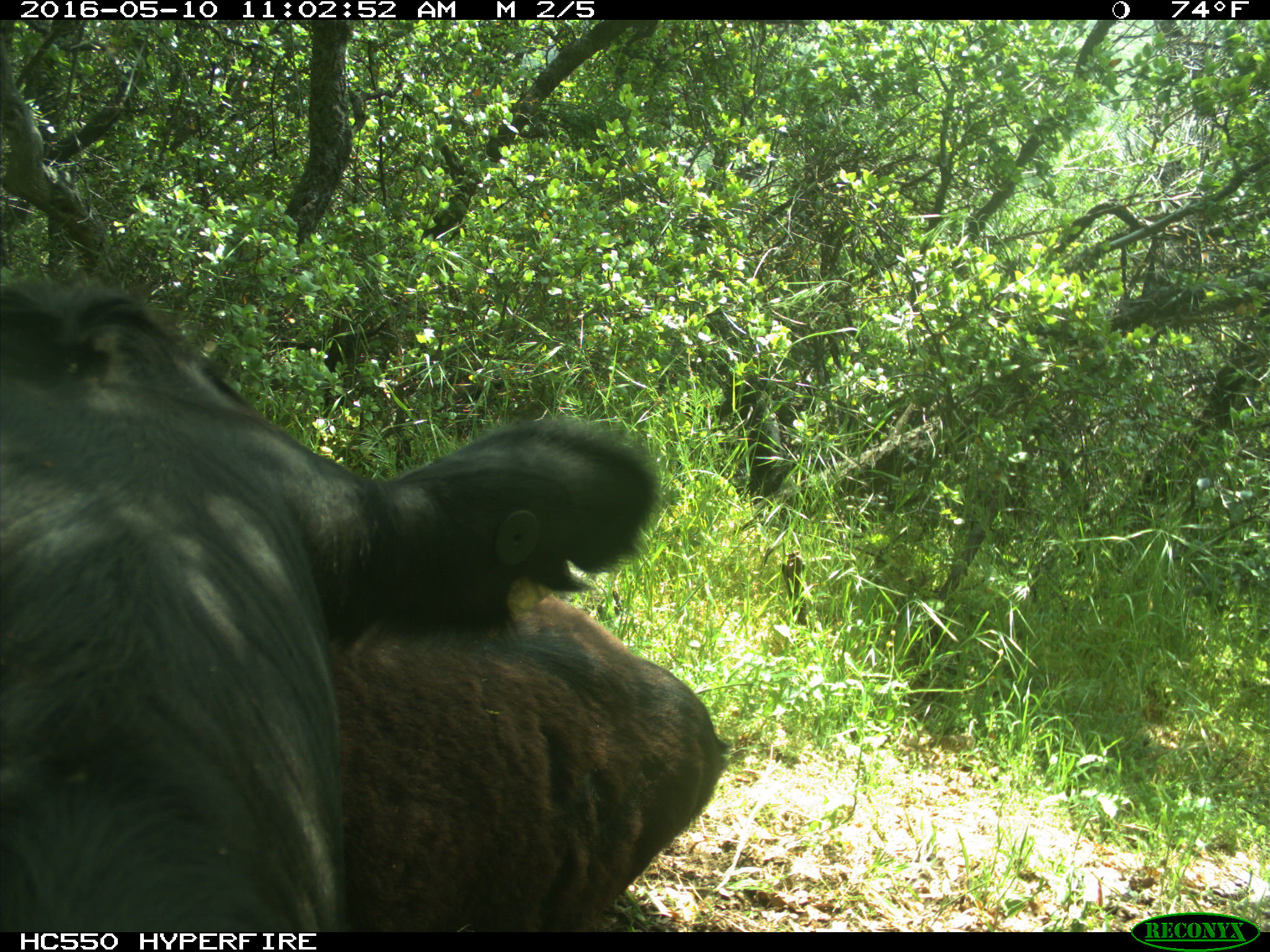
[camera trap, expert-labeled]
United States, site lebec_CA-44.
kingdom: Animalia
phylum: Chordata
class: Mammalia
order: Artiodactyla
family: Bovidae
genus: Bos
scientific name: Bos taurus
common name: domestic cow